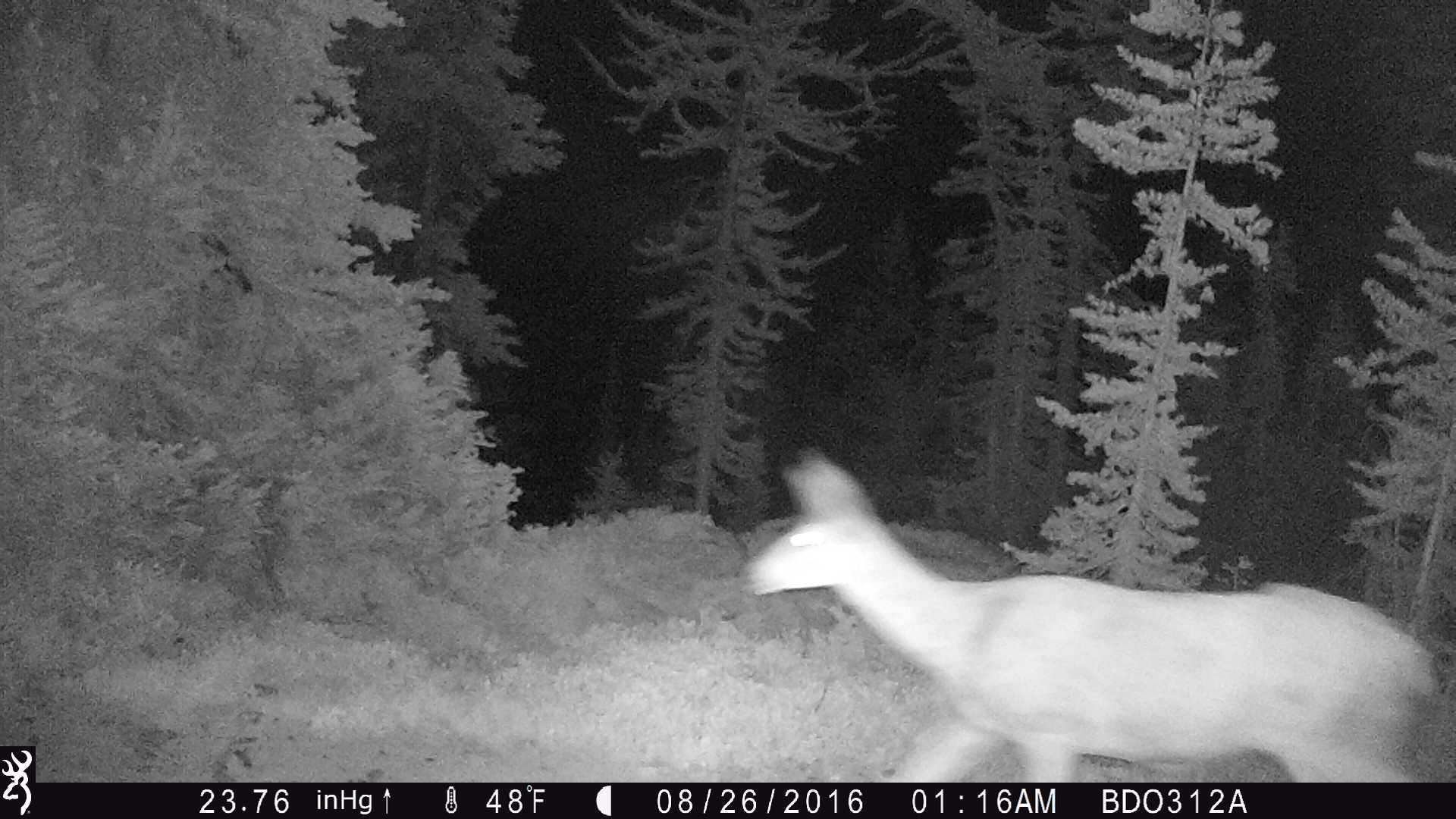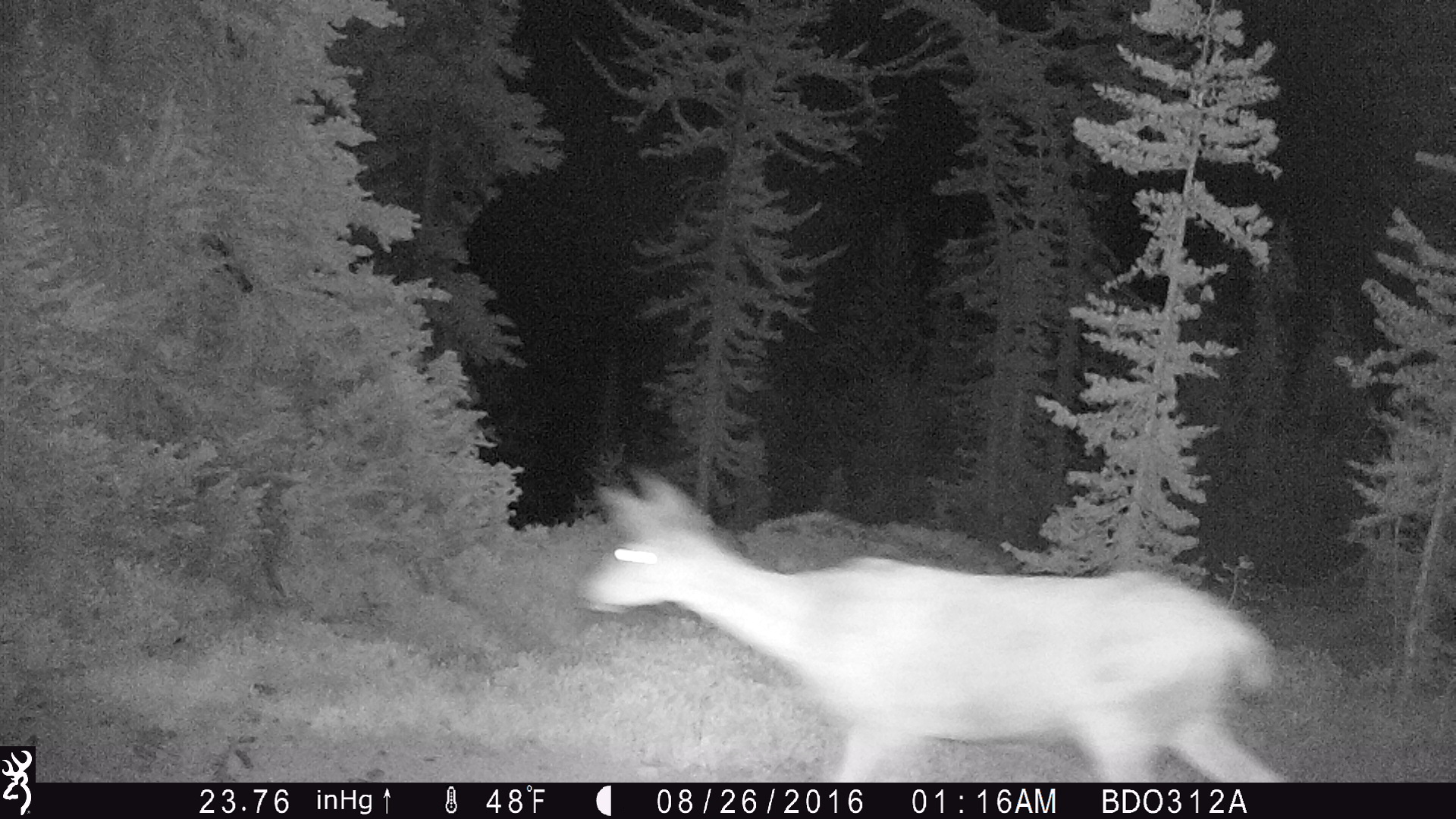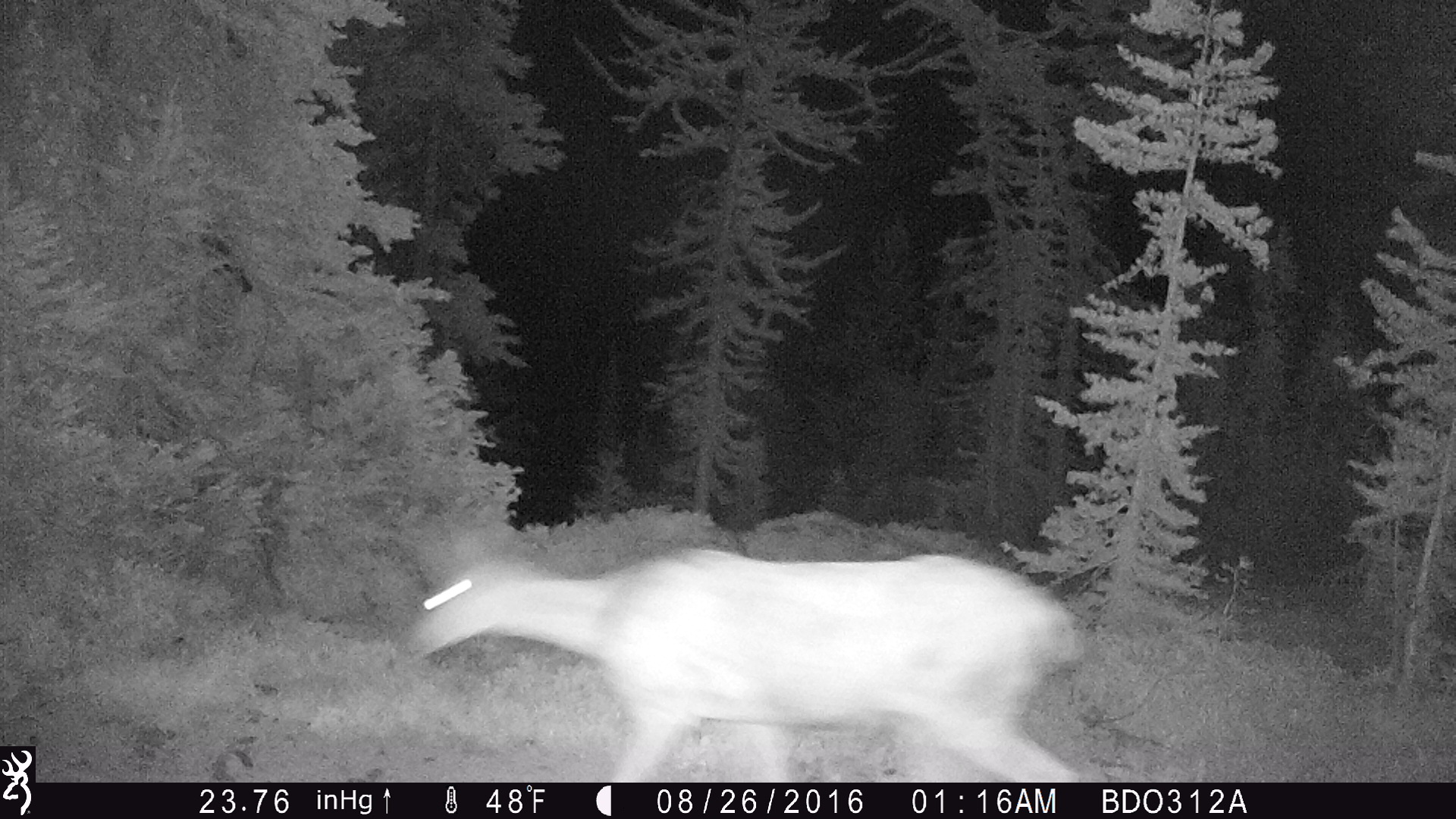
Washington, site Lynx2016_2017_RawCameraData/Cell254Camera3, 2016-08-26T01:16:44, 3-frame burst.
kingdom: Animalia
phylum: Chordata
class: Mammalia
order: Artiodactyla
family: Cervidae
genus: Odocoileus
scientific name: Odocoileus hemionus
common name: mule deer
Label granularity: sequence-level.